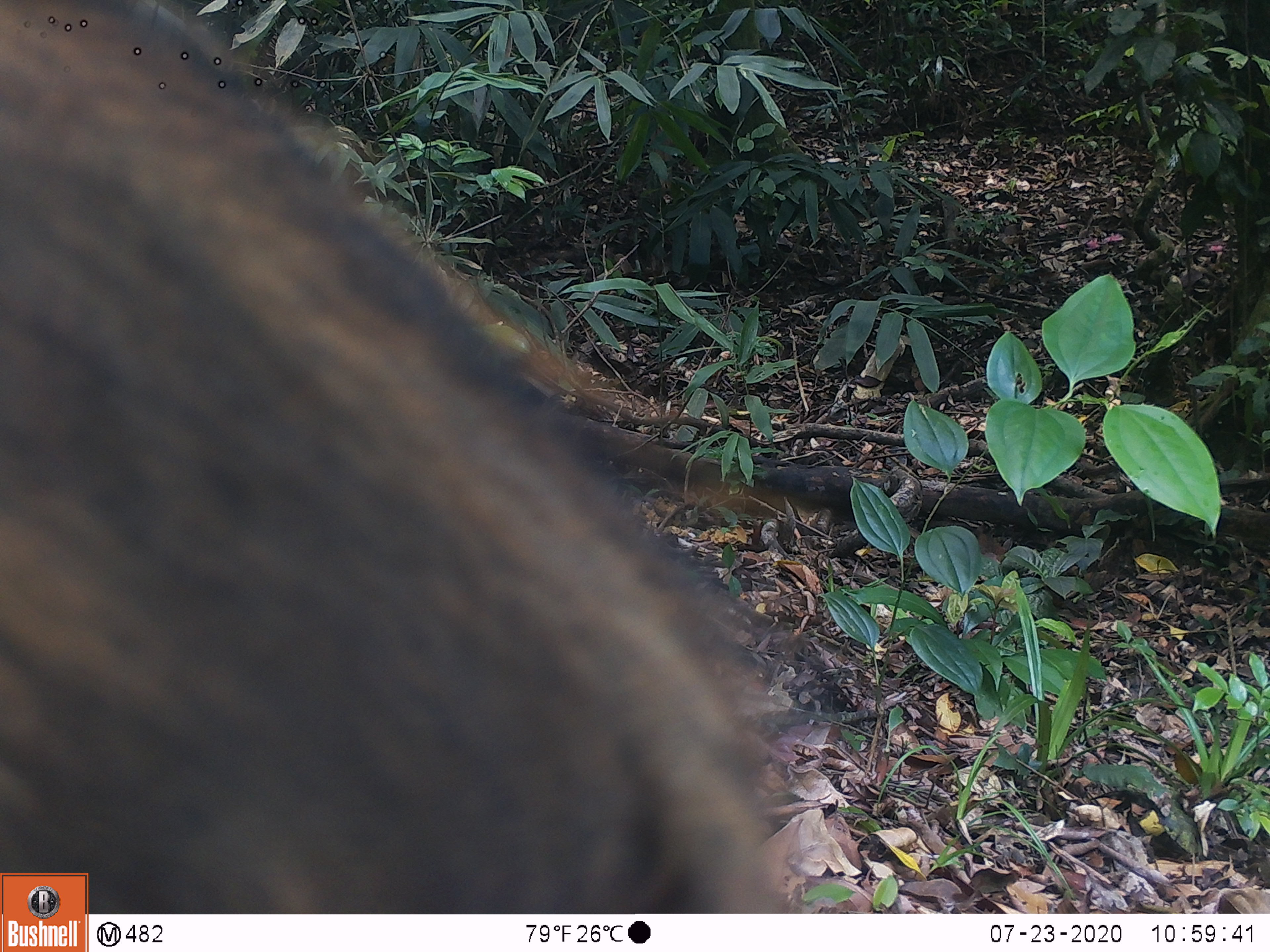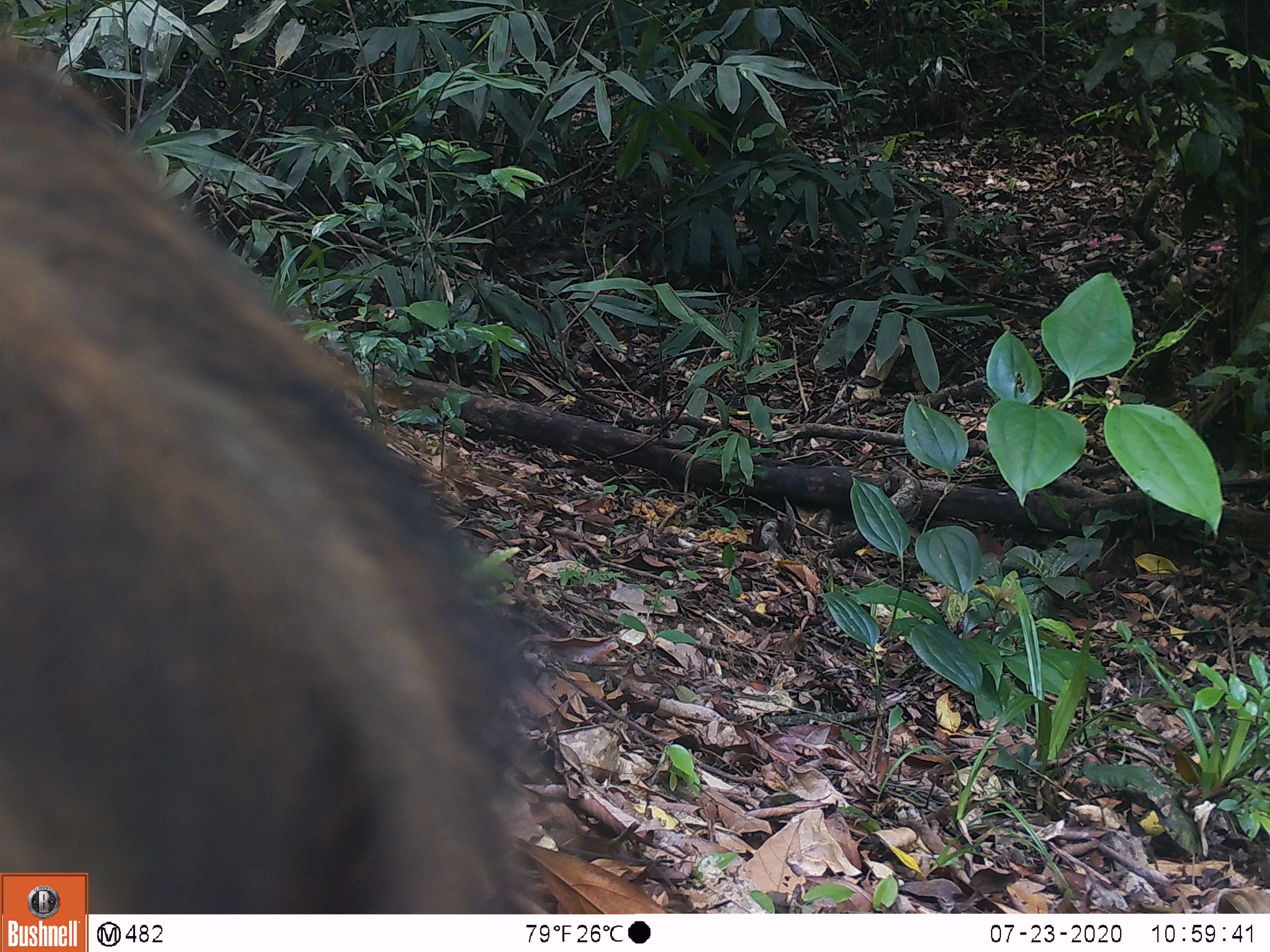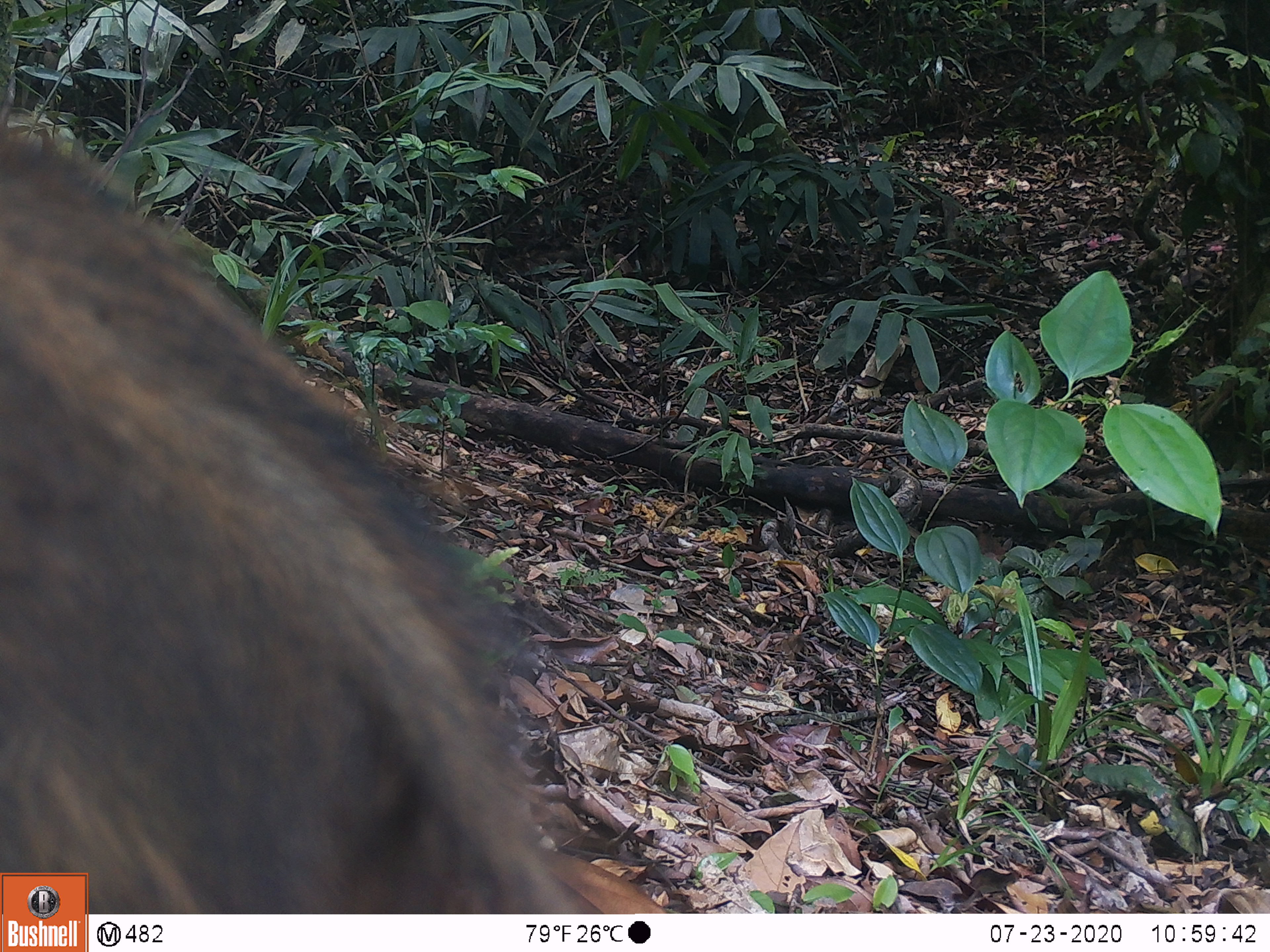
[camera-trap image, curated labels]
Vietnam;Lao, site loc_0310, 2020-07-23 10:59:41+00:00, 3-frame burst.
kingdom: Animalia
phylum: Chordata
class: Mammalia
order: Artiodactyla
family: Suidae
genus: Sus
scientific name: Sus scrofa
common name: eurasian wild pig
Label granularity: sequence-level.